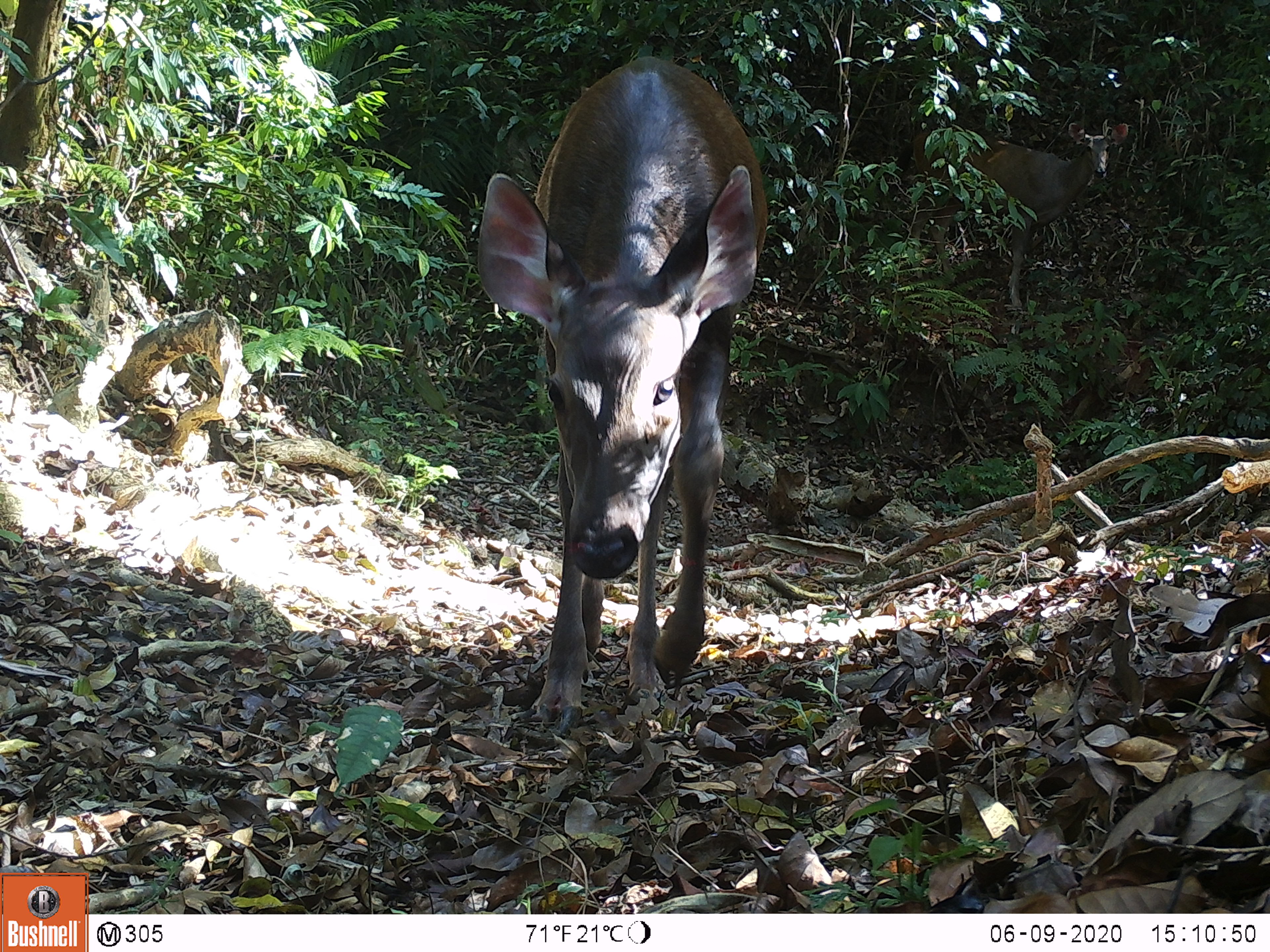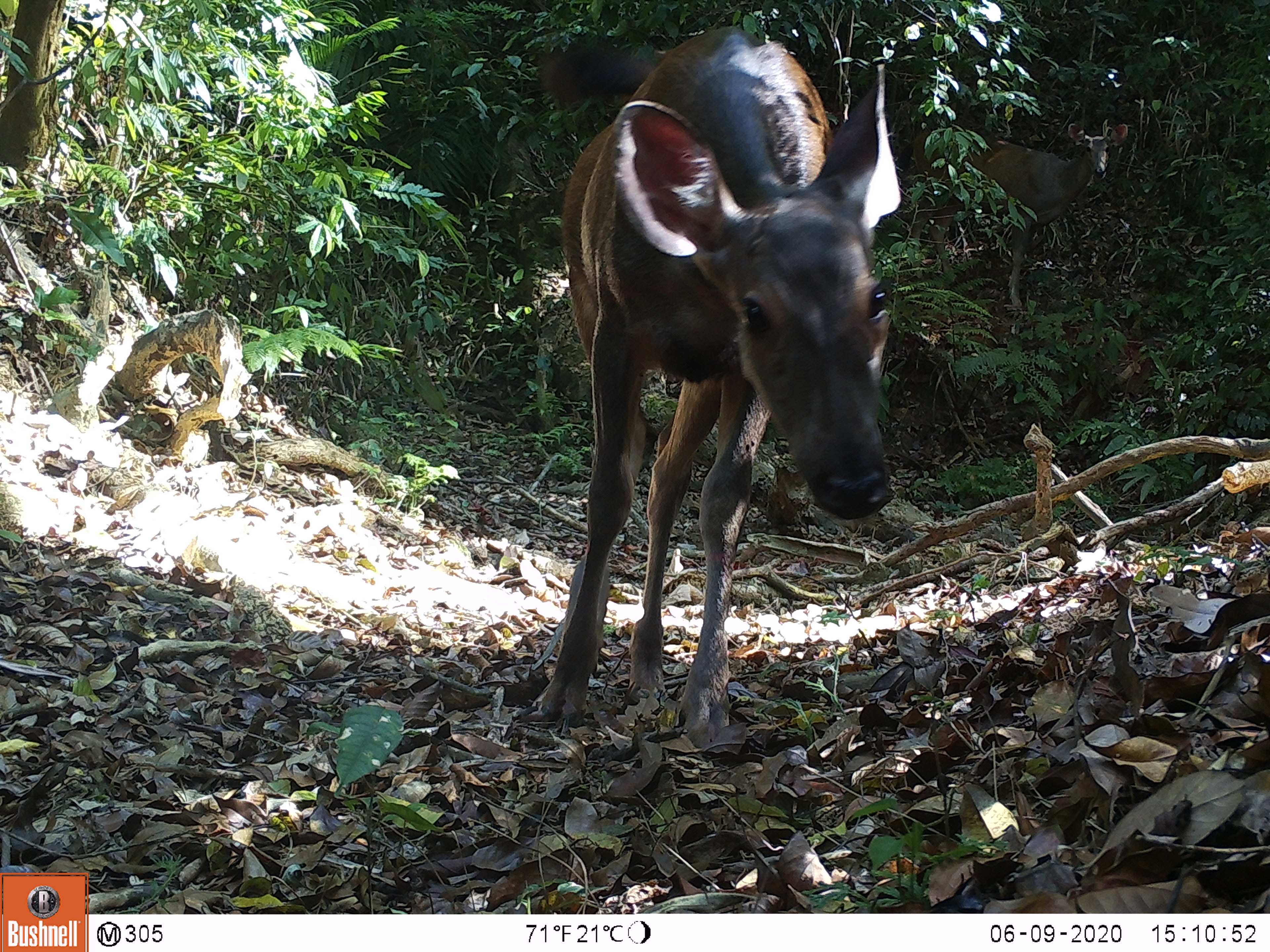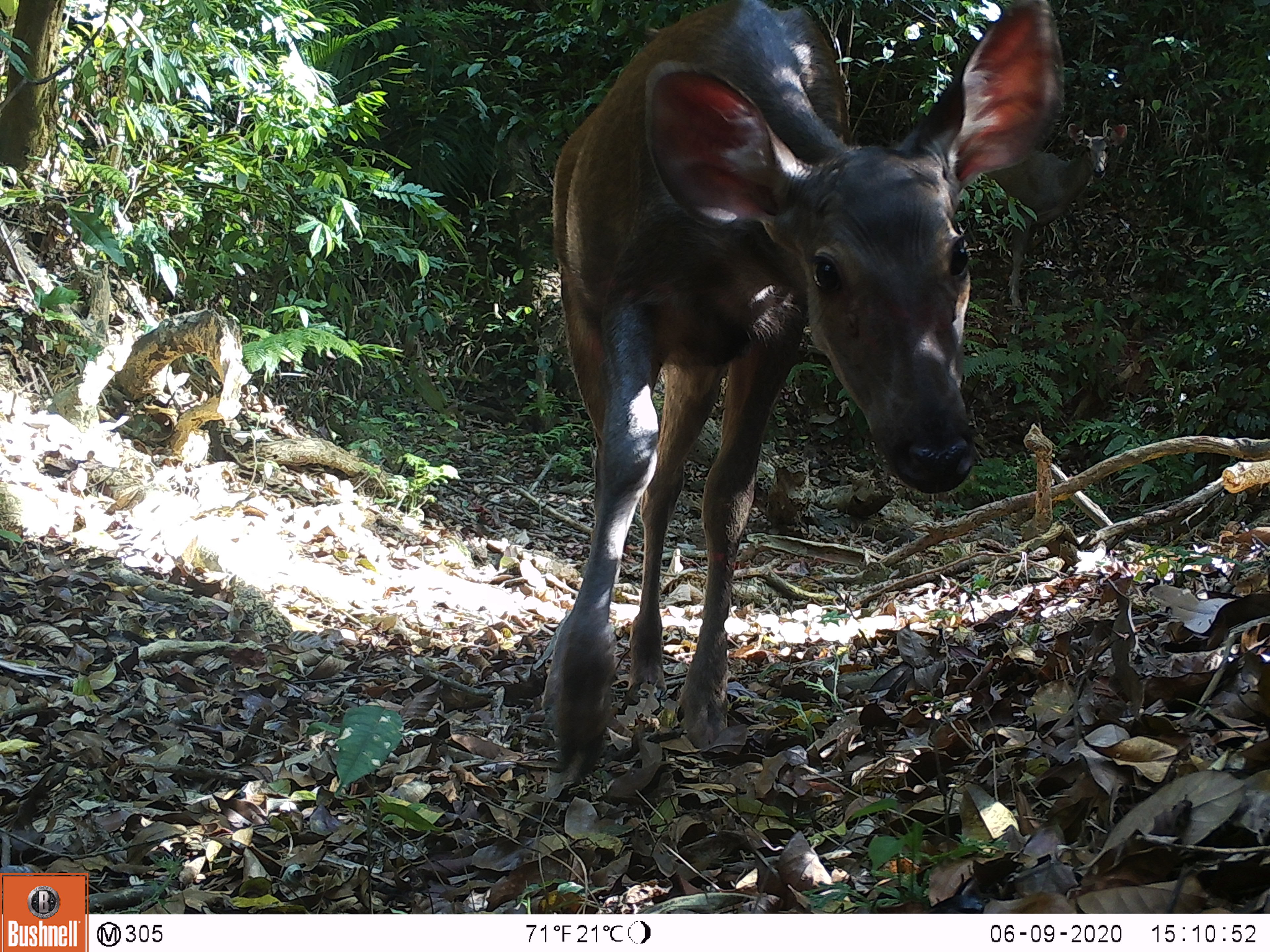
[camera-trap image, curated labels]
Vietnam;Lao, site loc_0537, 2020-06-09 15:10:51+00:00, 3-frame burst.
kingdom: Animalia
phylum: Chordata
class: Mammalia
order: Artiodactyla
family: Cervidae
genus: Rusa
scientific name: Rusa unicolor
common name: sambar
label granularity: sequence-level